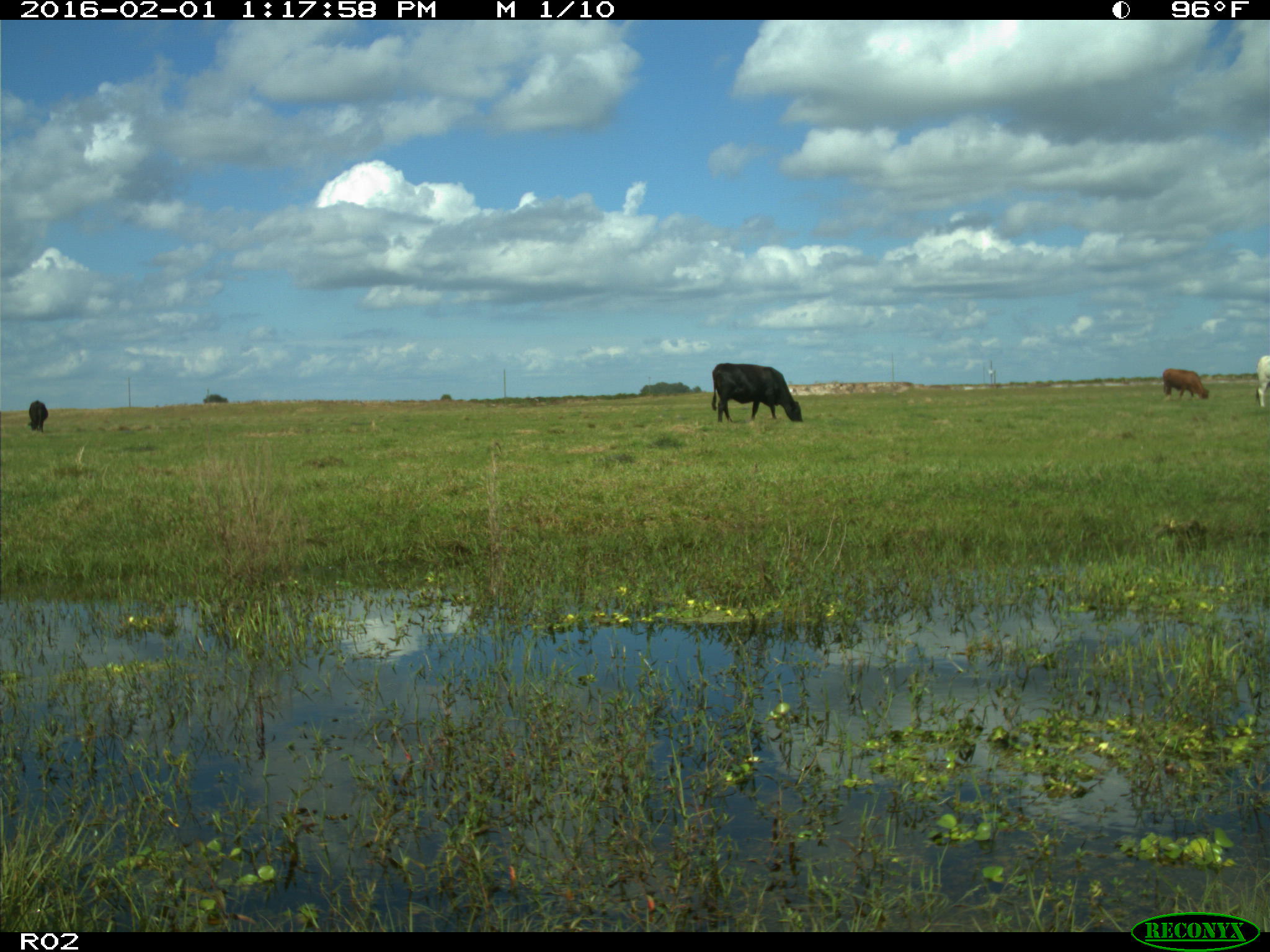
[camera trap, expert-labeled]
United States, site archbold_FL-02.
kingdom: Animalia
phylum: Chordata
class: Mammalia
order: Artiodactyla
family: Bovidae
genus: Bos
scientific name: Bos taurus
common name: domestic cow